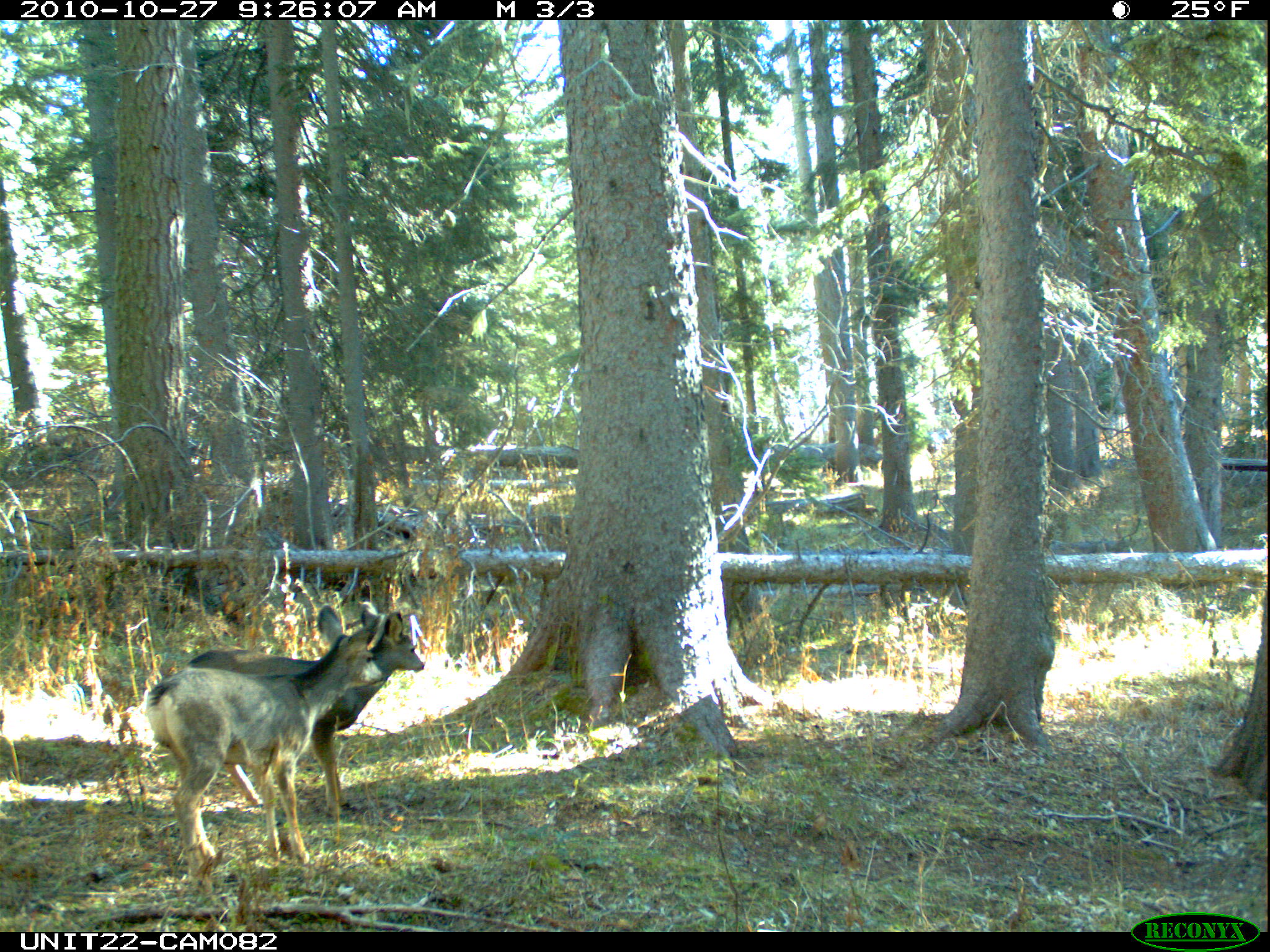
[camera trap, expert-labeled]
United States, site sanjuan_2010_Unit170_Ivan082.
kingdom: Animalia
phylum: Chordata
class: Mammalia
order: Artiodactyla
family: Cervidae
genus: Odocoileus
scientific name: Odocoileus hemionus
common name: mule deer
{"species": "Odocoileus hemionus (mule deer)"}